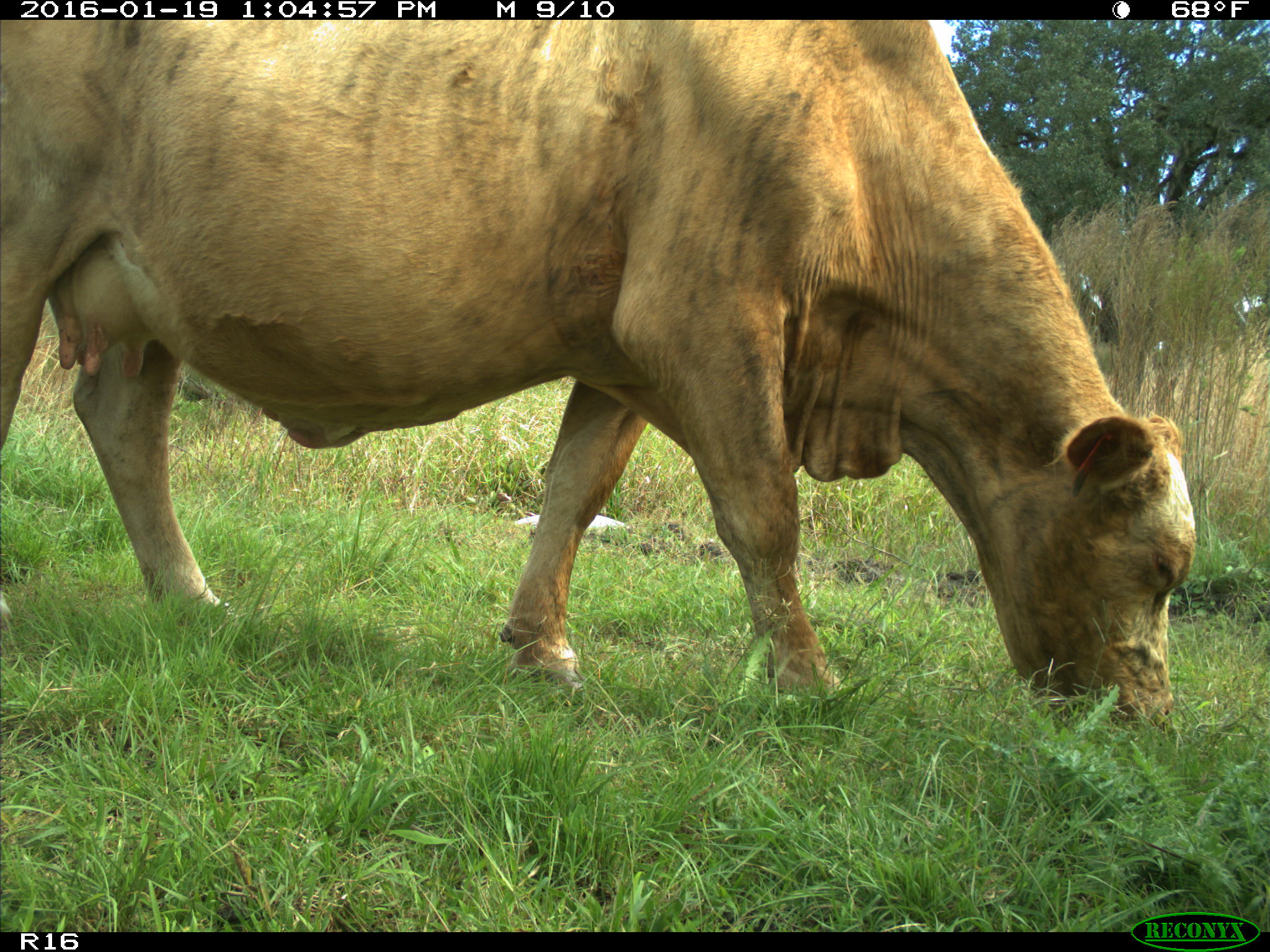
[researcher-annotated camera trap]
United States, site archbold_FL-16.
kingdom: Animalia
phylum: Chordata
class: Mammalia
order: Artiodactyla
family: Bovidae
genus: Bos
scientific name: Bos taurus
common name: domestic cow